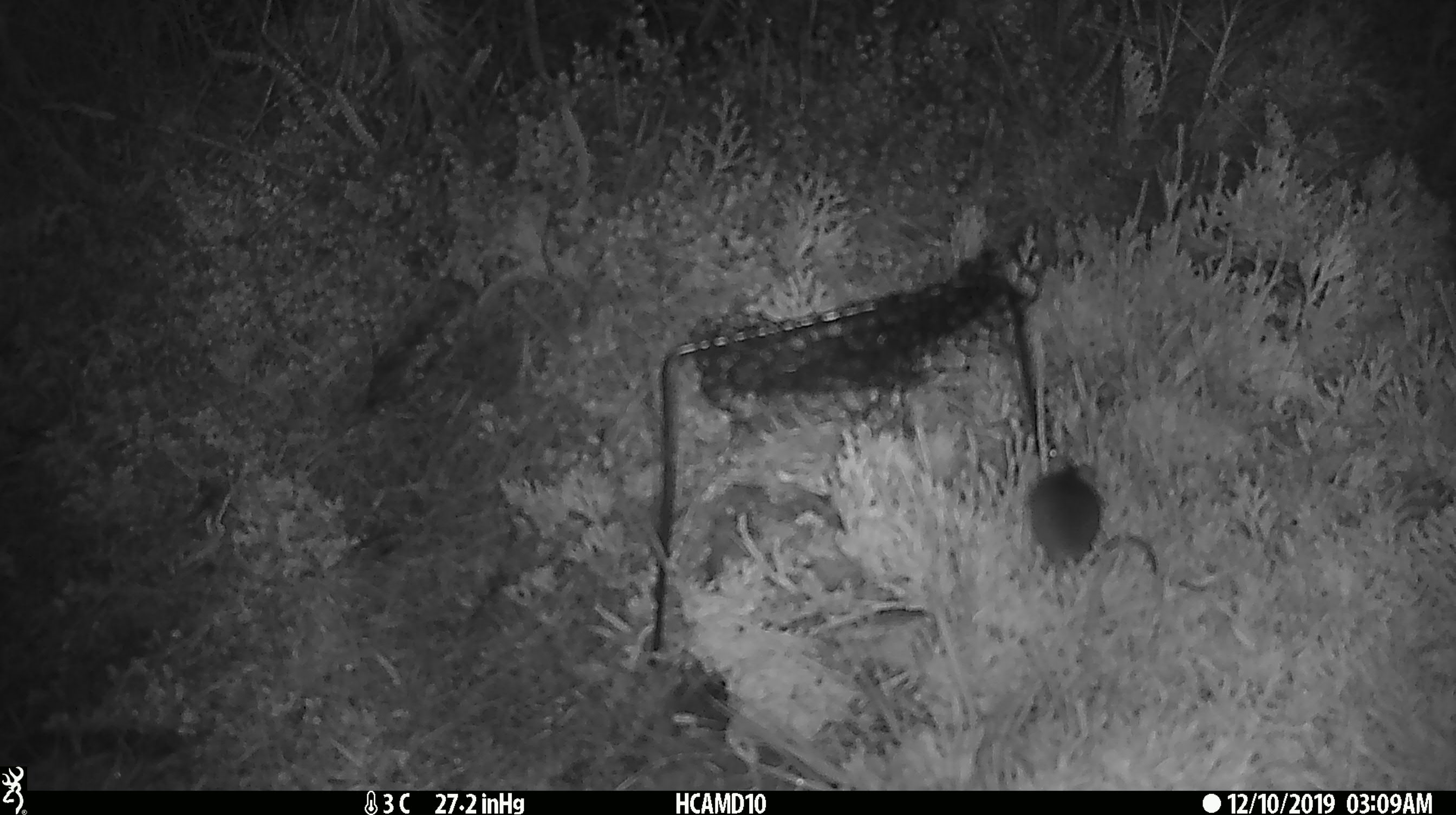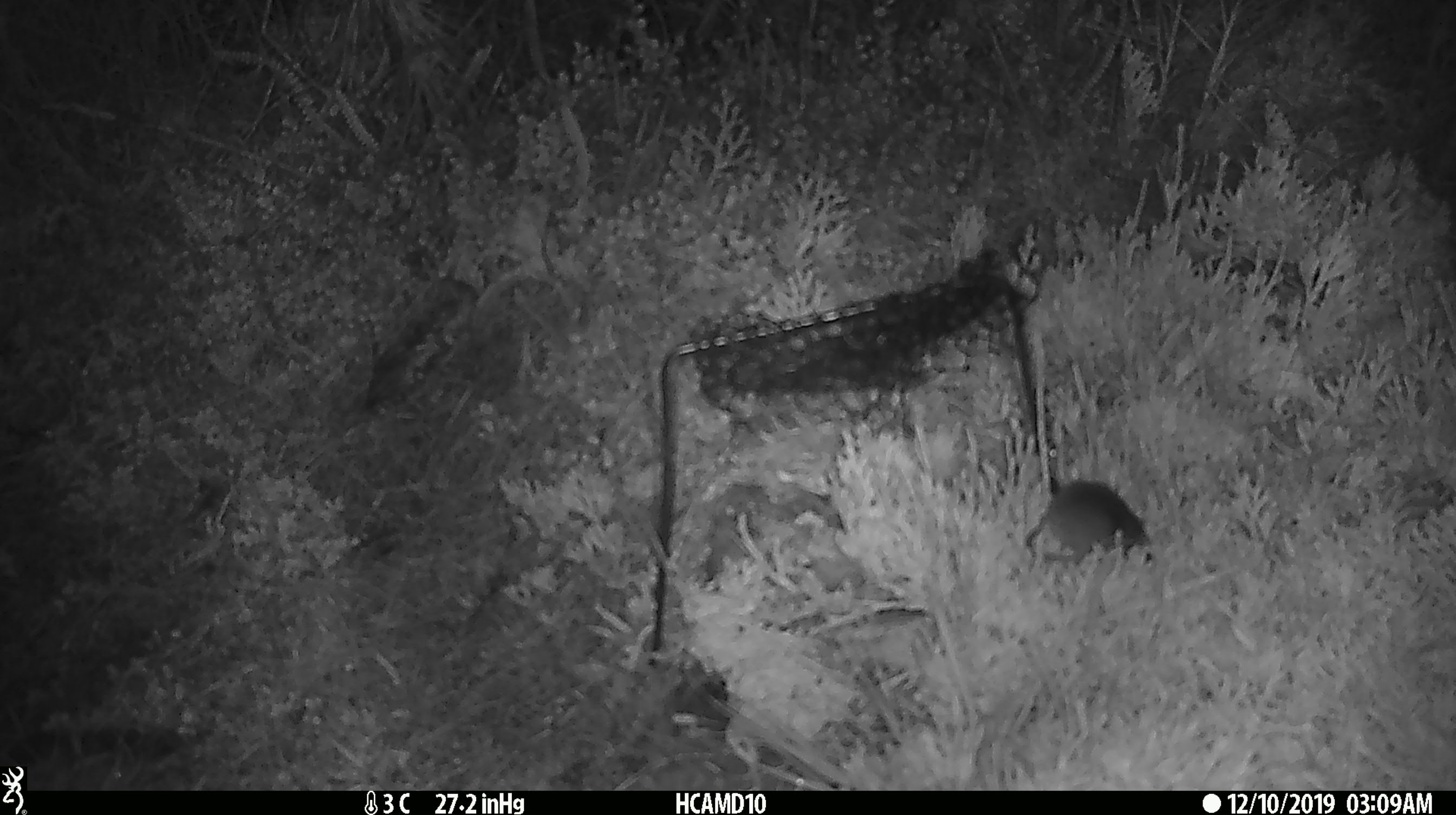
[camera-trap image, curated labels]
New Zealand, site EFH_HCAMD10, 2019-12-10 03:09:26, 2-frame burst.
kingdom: Animalia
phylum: Chordata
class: Mammalia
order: Rodentia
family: Muridae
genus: Mus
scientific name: Mus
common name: mouse